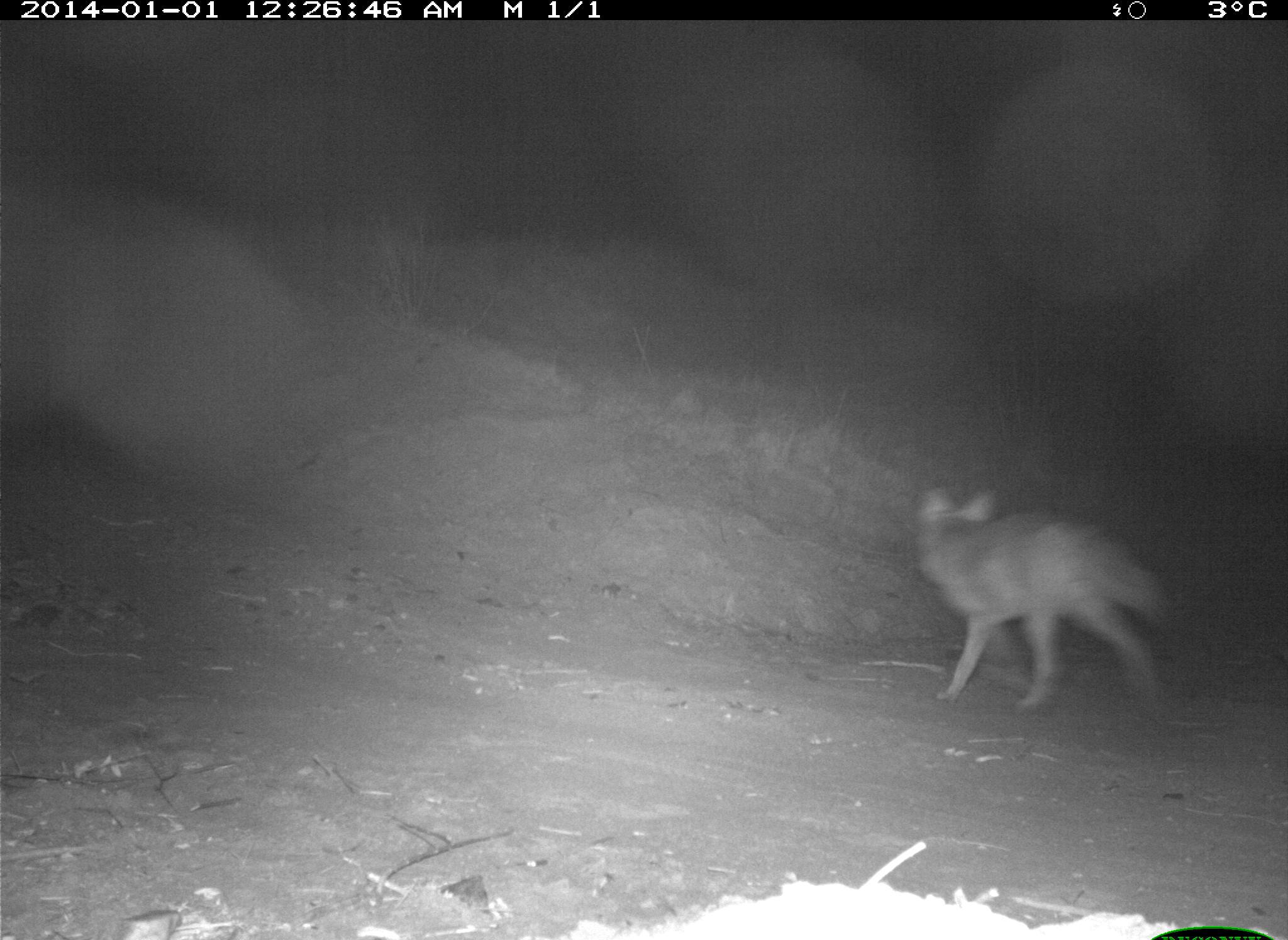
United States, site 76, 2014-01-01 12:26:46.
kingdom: Animalia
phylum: Chordata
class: Mammalia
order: Carnivora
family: Canidae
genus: Canis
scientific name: Canis latrans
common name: coyote